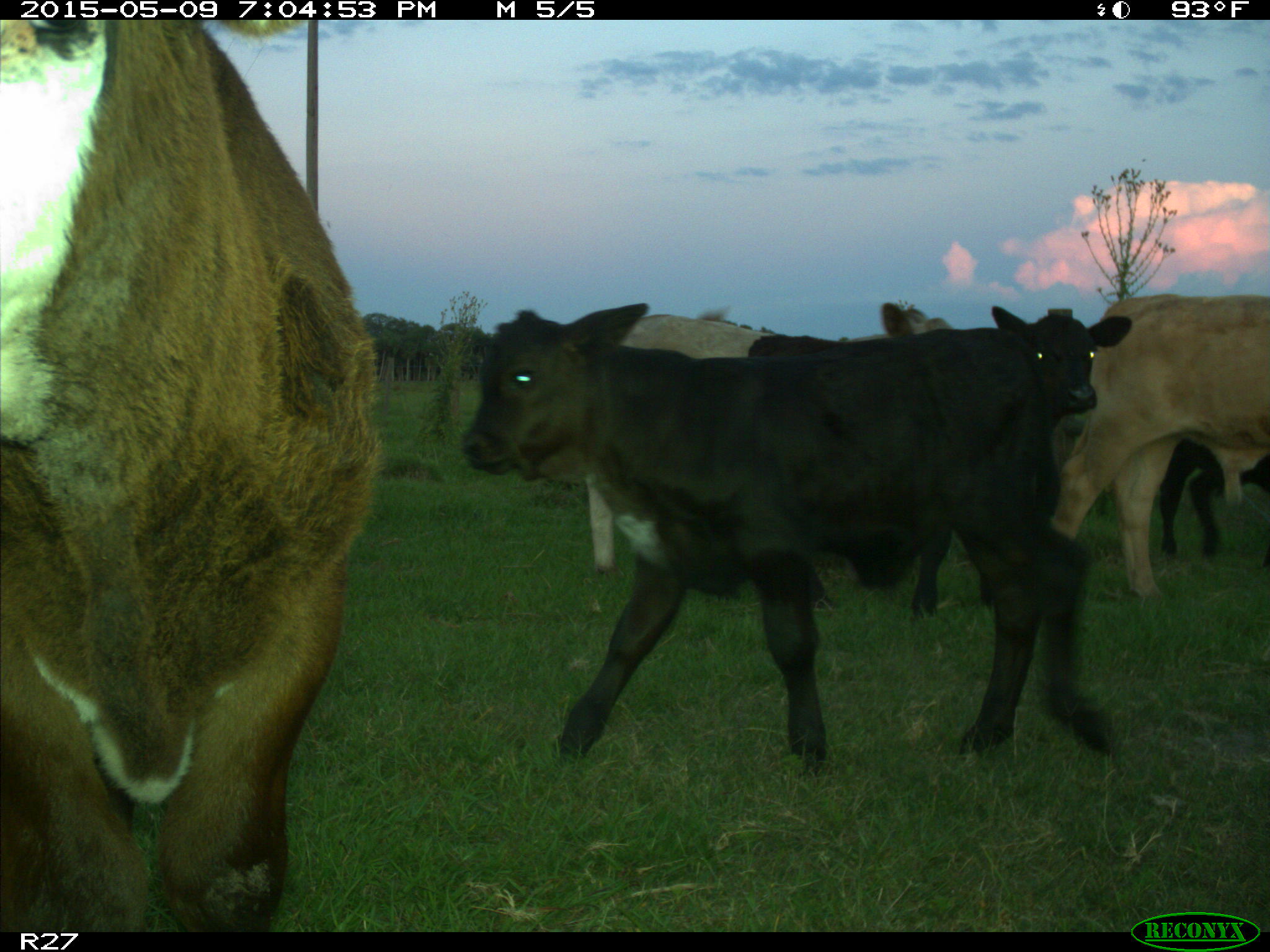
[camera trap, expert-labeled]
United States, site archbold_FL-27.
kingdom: Animalia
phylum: Chordata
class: Mammalia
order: Artiodactyla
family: Bovidae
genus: Bos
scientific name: Bos taurus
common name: domestic cow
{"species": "Bos taurus (domestic cow)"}